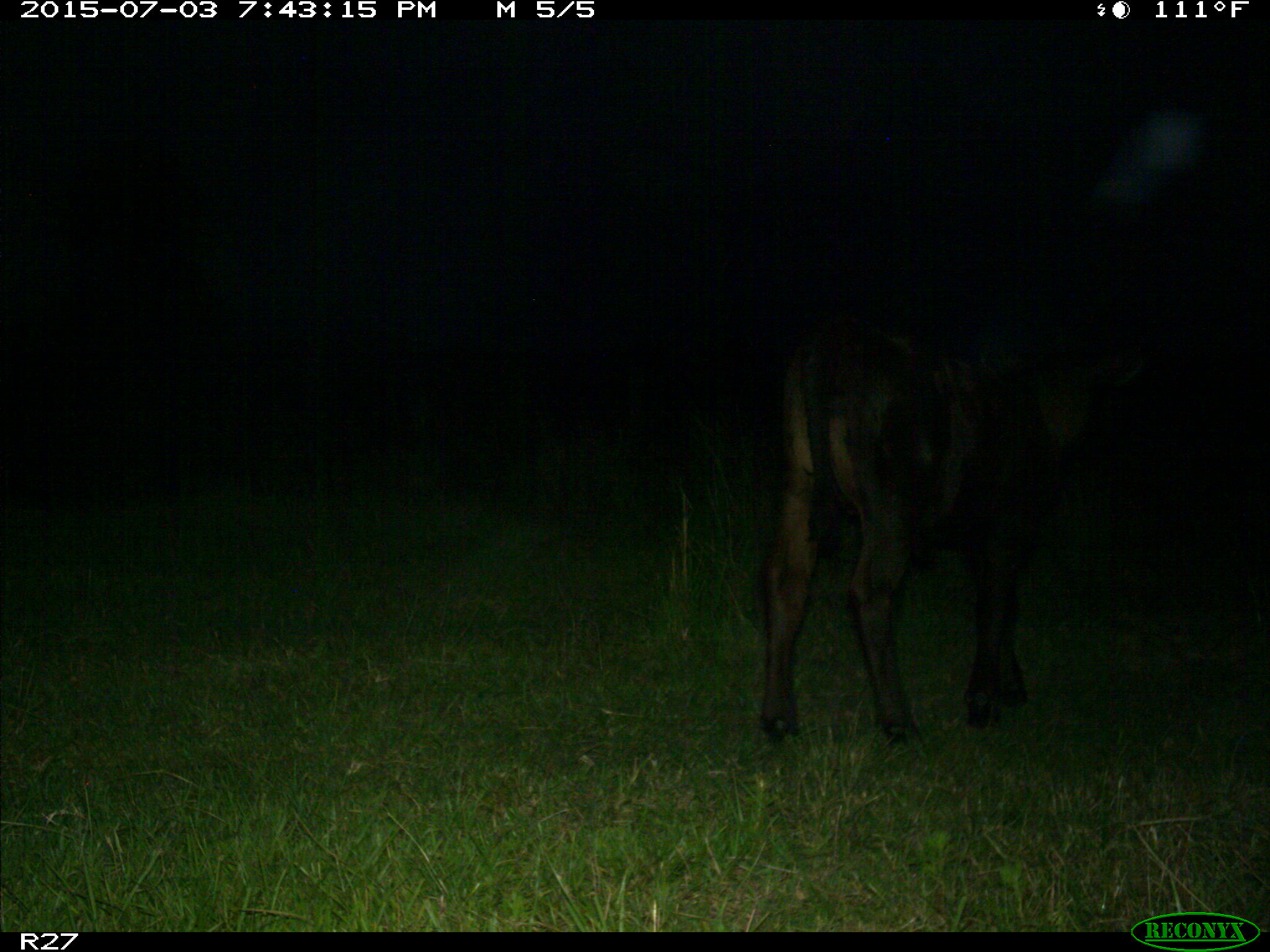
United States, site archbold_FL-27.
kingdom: Animalia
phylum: Chordata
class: Mammalia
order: Artiodactyla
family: Bovidae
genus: Bos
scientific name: Bos taurus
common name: domestic cow